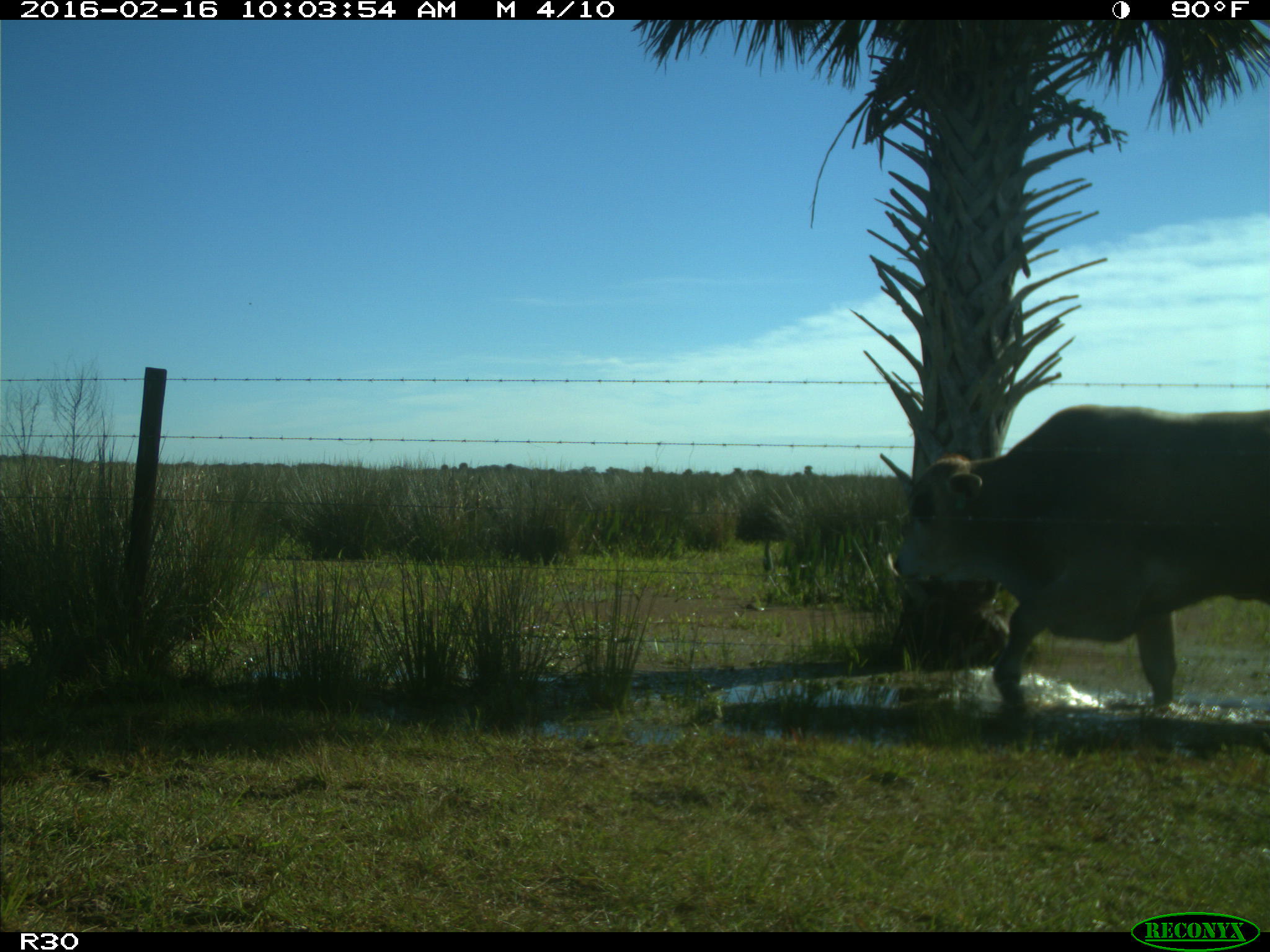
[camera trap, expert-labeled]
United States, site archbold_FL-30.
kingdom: Animalia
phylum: Chordata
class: Mammalia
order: Artiodactyla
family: Bovidae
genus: Bos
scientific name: Bos taurus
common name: domestic cow